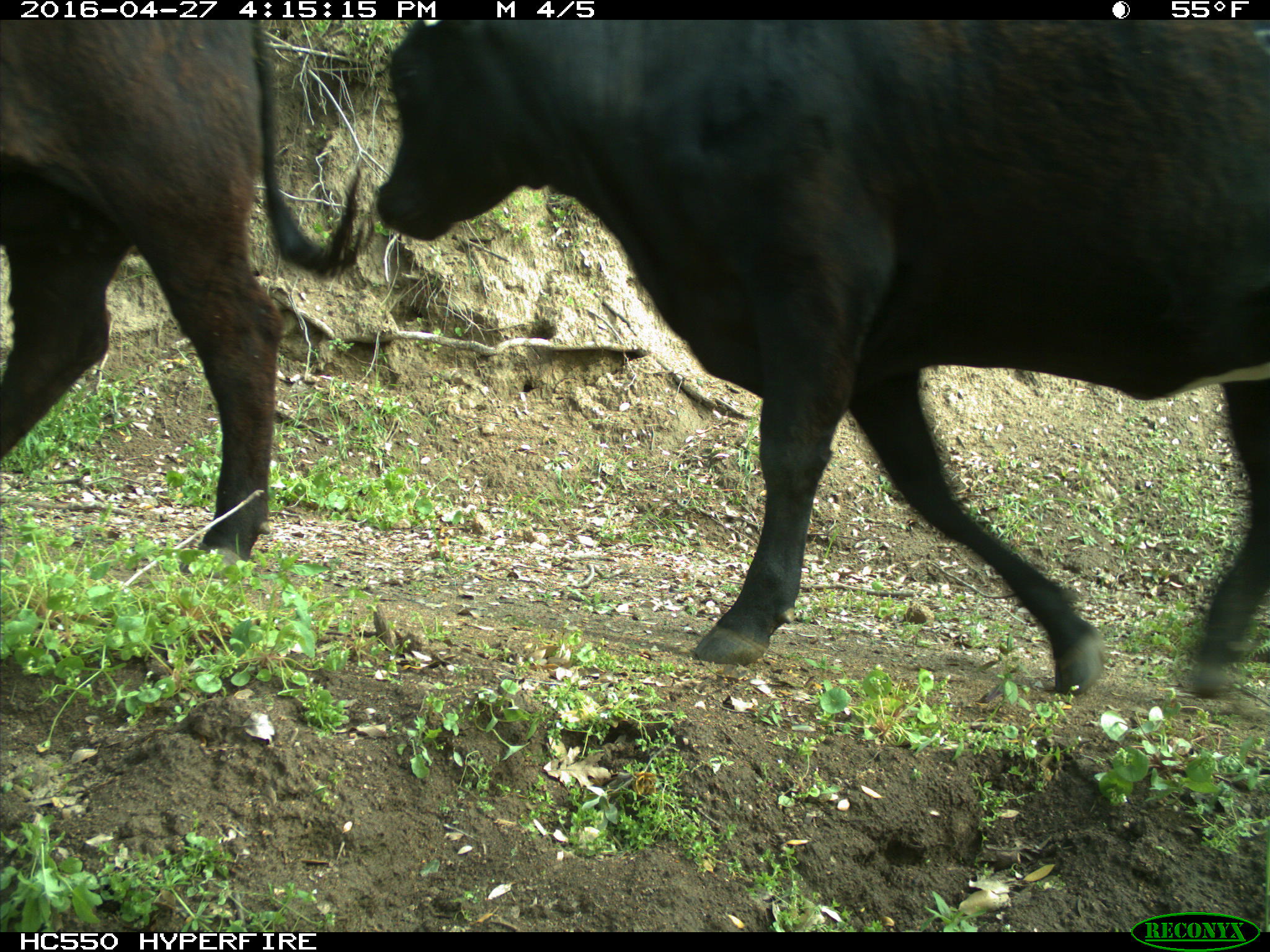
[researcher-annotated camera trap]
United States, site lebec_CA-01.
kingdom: Animalia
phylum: Chordata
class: Mammalia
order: Artiodactyla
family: Bovidae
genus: Bos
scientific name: Bos taurus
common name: domestic cow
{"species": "Bos taurus (domestic cow)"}